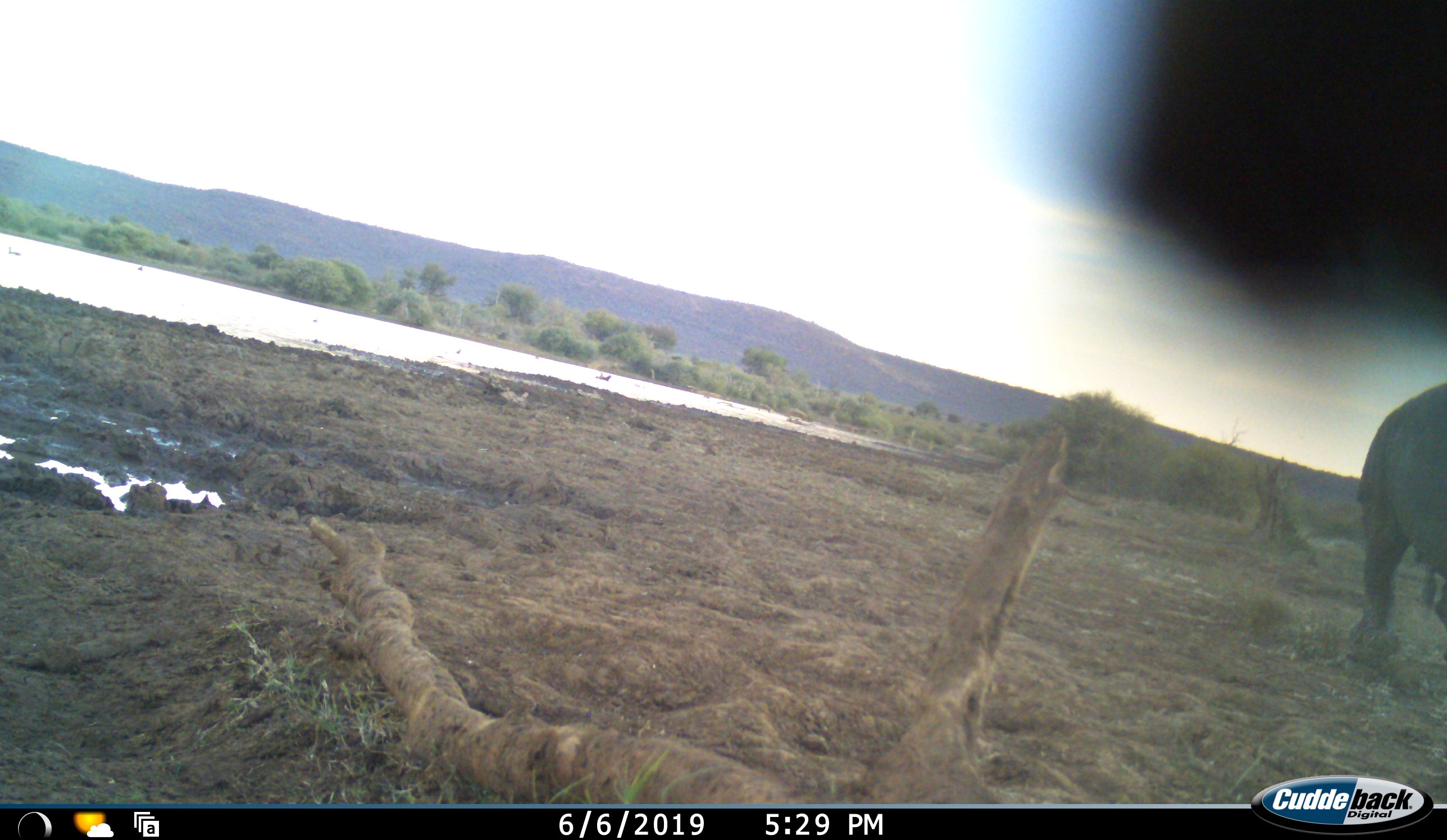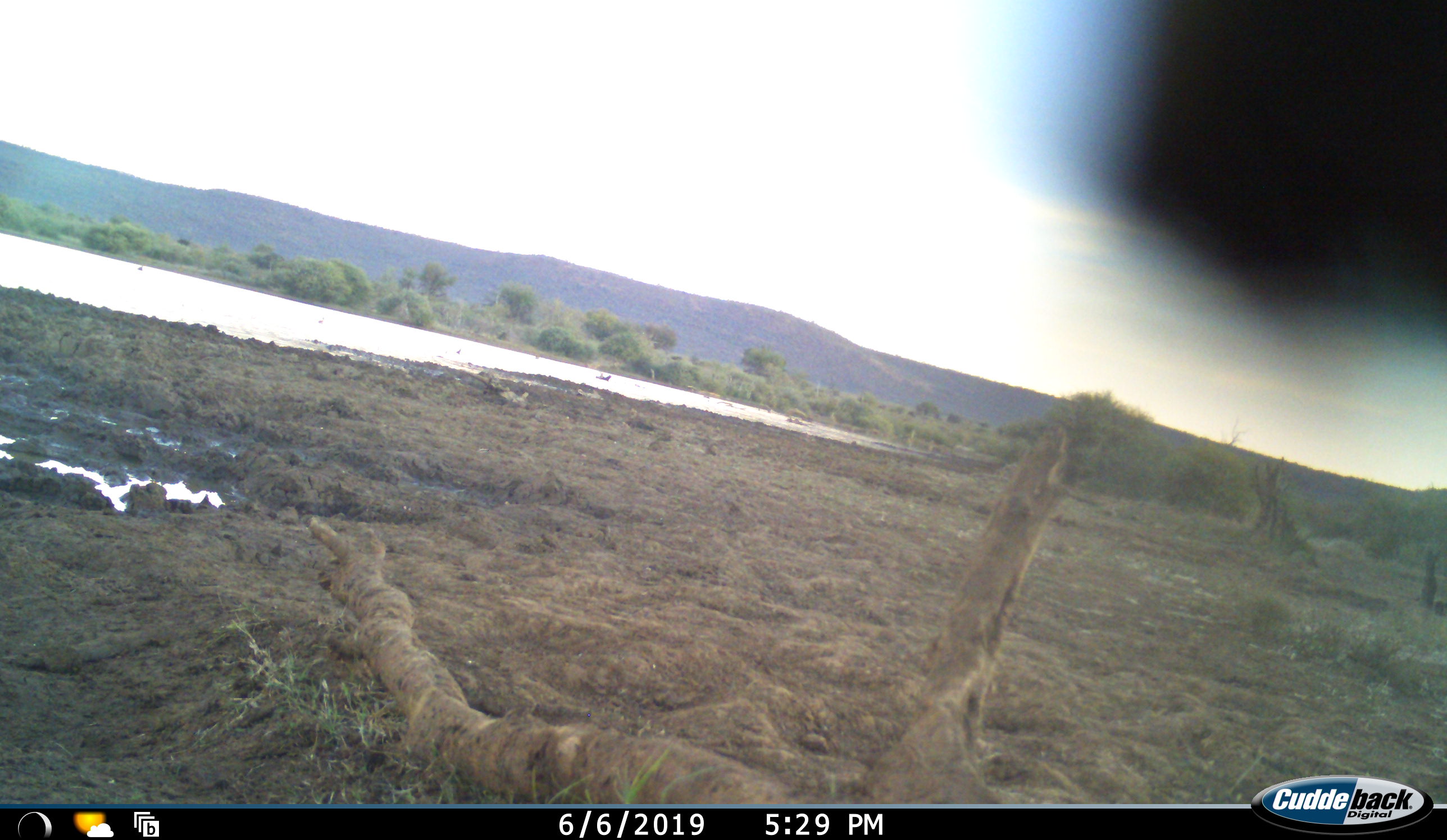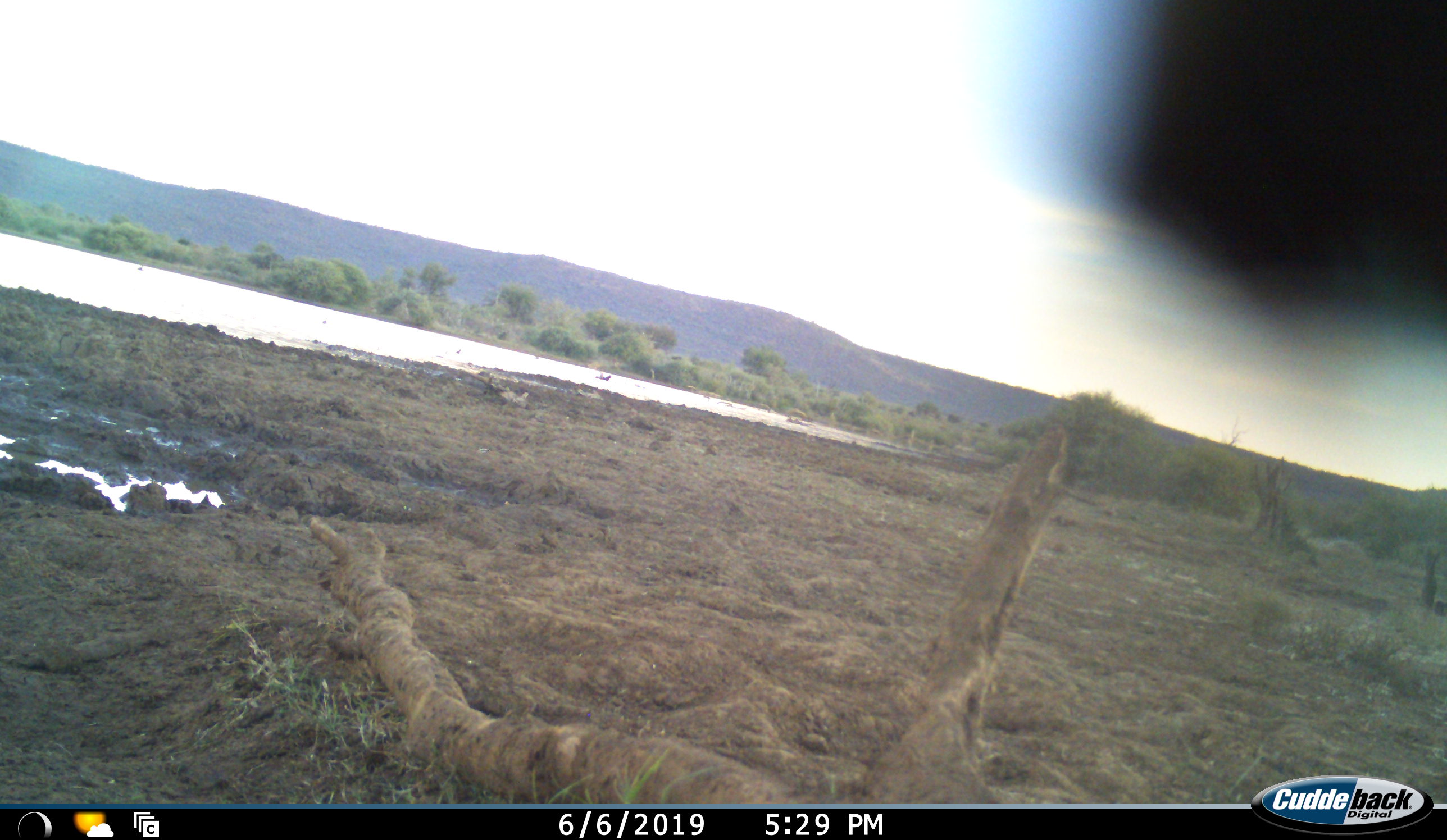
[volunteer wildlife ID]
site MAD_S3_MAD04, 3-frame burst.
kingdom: Animalia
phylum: Chordata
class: Mammalia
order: Proboscidea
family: Elephantidae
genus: Loxodonta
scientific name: Loxodonta africana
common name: african bush elephant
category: elephant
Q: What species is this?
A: Elephant (african bush elephant) (Loxodonta africana).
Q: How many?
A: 1.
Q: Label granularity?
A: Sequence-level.